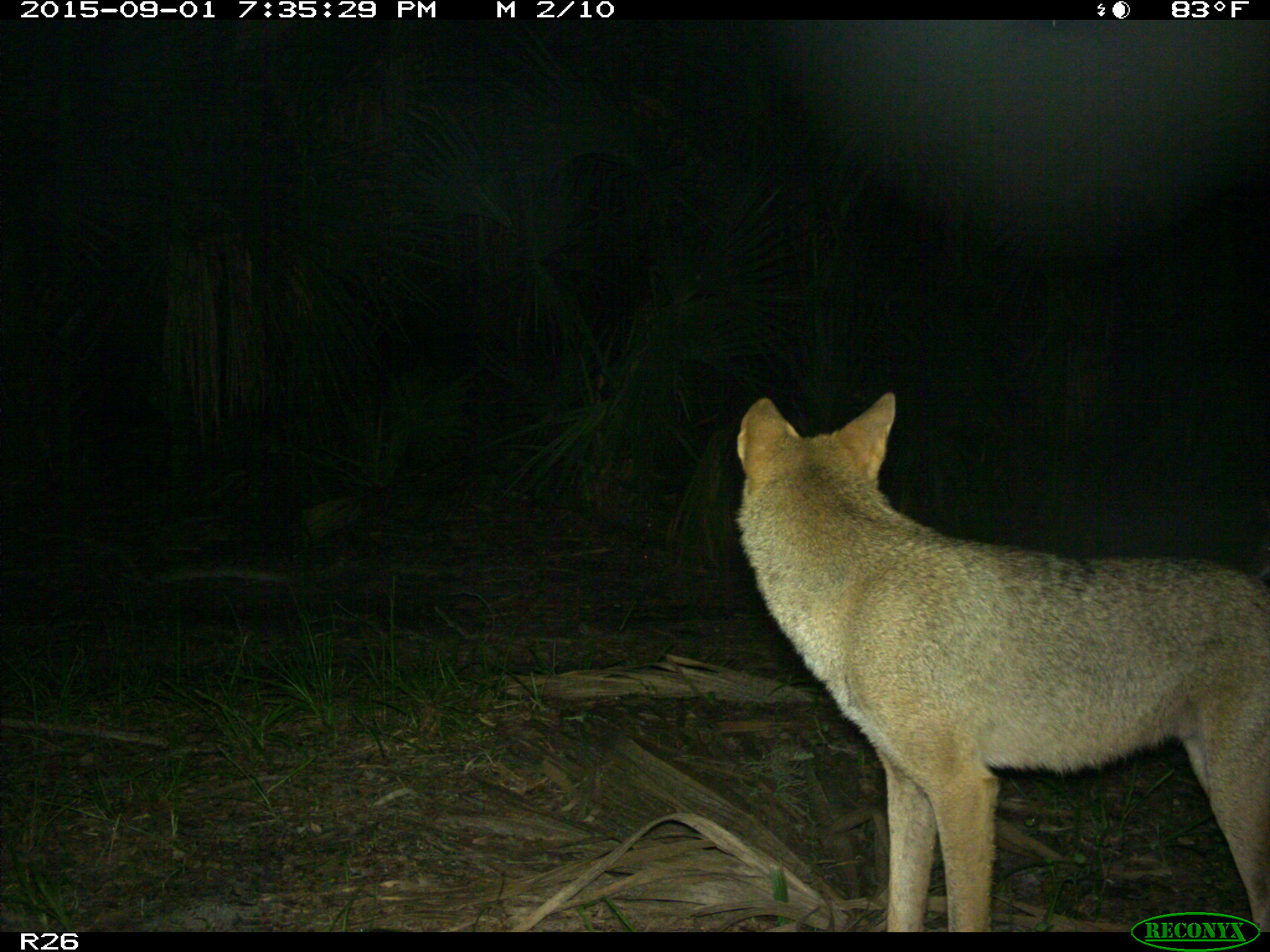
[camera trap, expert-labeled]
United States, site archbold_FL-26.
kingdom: Animalia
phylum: Chordata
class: Mammalia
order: Carnivora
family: Canidae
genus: Canis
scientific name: Canis latrans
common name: coyote